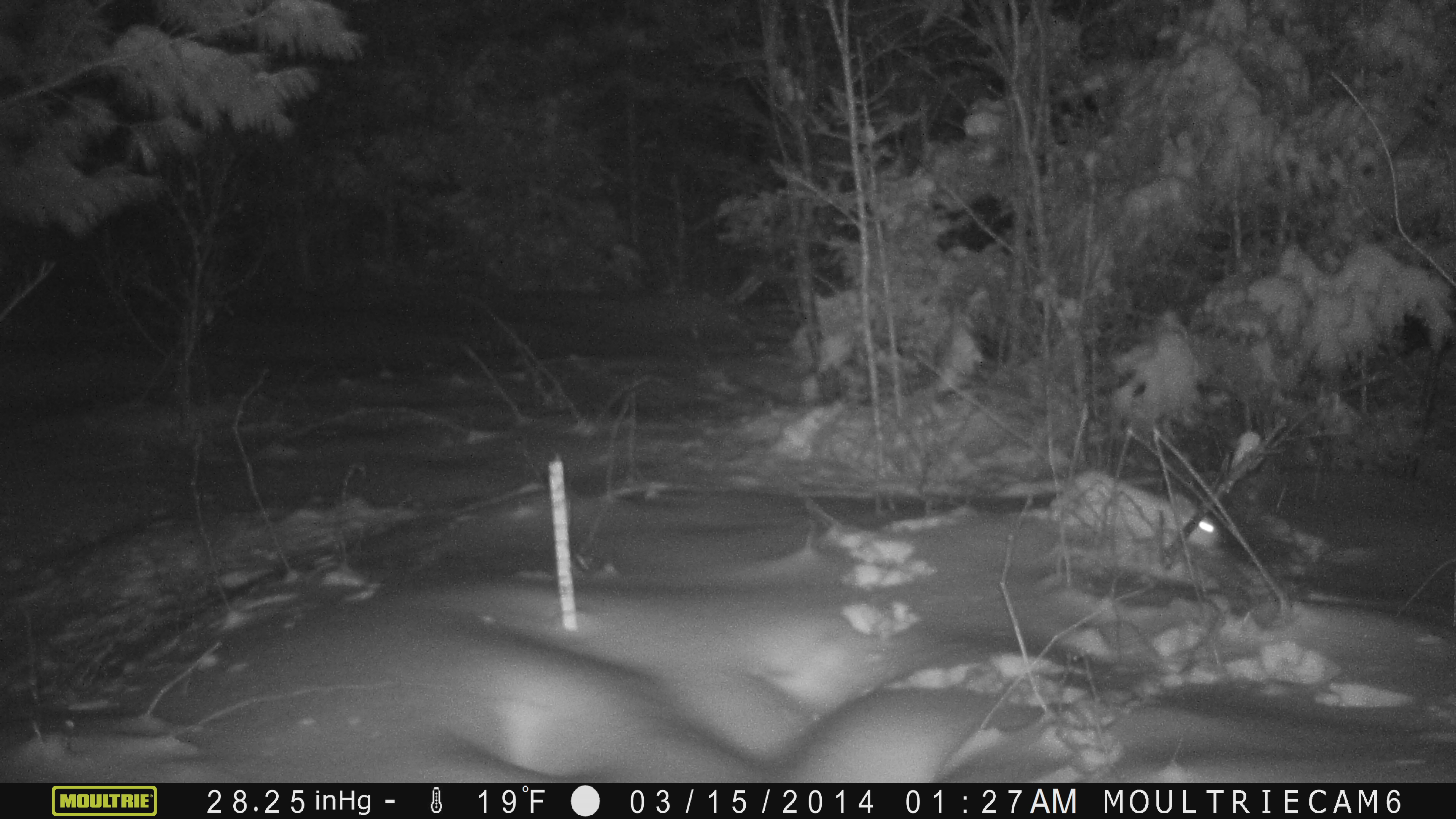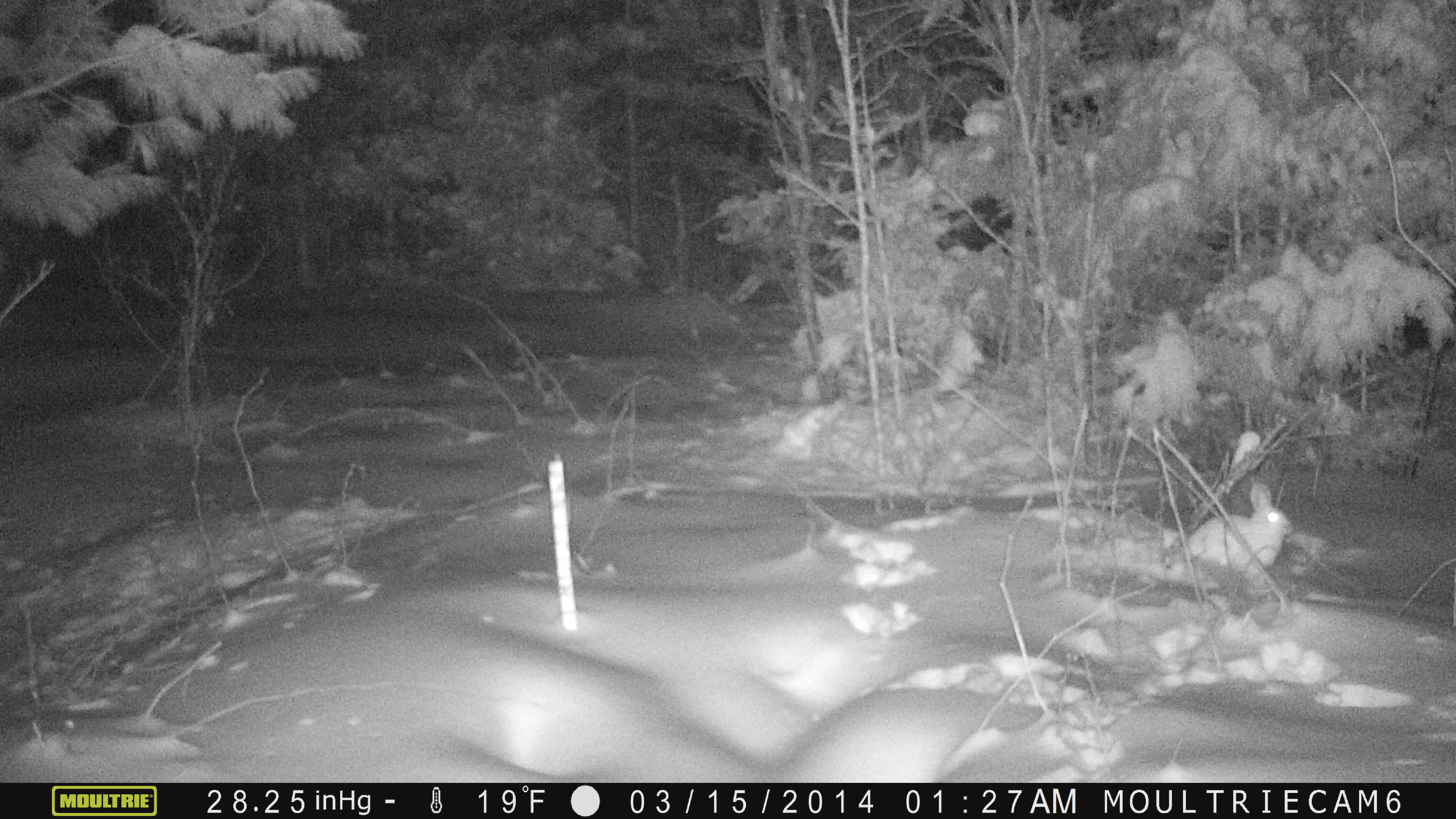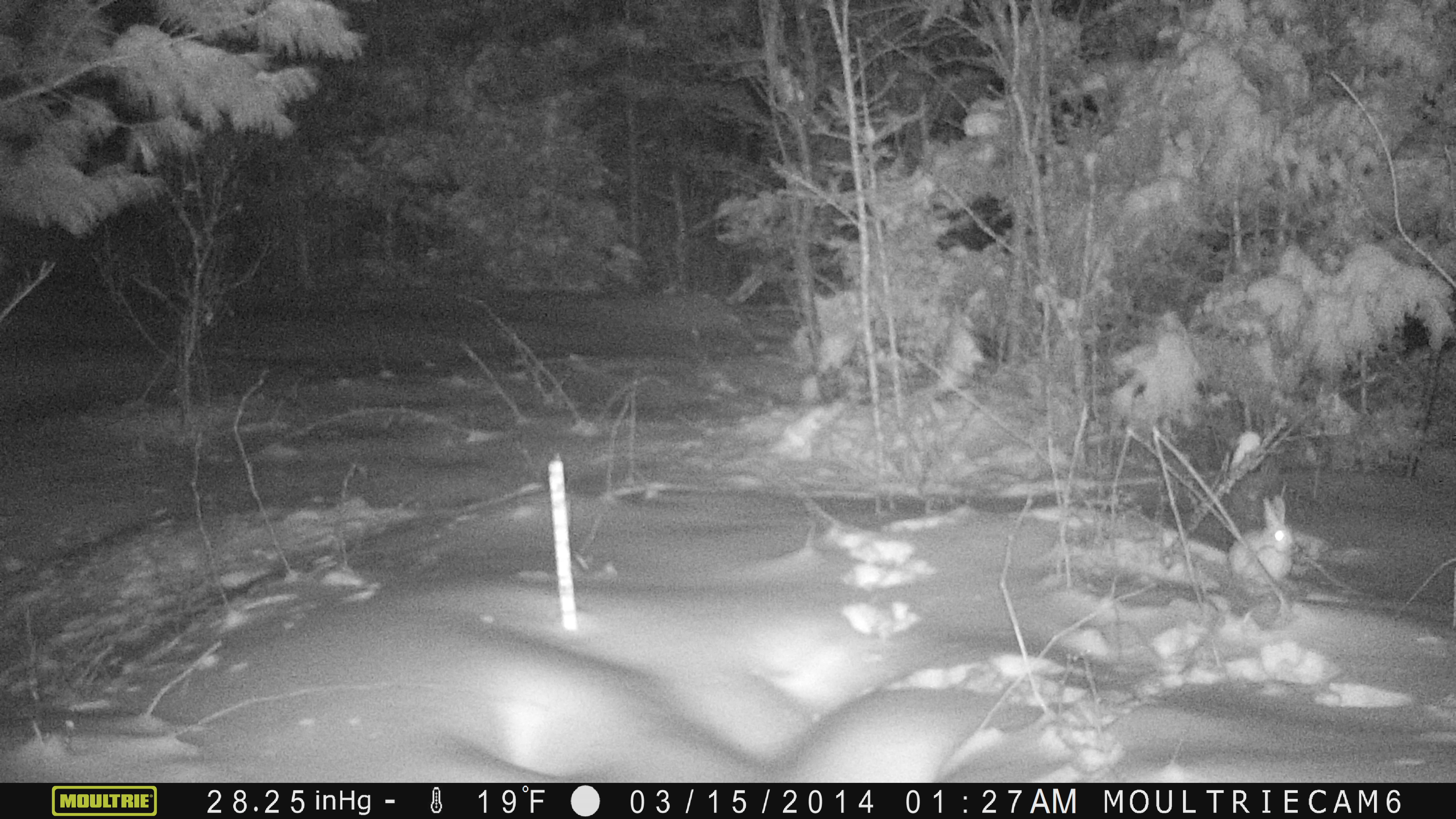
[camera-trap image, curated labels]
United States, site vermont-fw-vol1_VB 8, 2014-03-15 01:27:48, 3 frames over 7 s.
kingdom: Animalia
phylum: Chordata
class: Mammalia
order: Lagomorpha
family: Leporidae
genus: Lepus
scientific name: Lepus americanus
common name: snowshoe hare